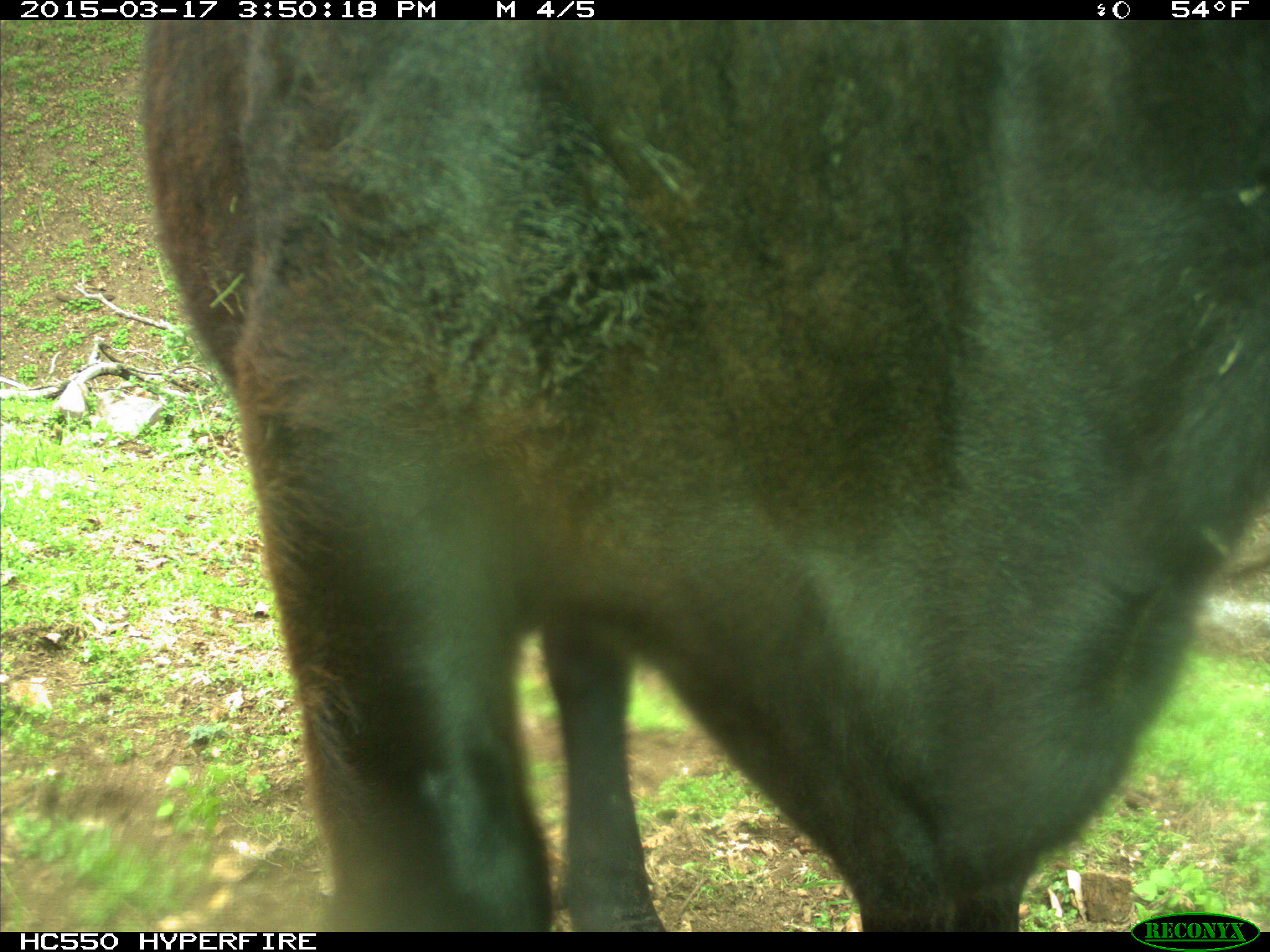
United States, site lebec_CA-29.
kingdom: Animalia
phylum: Chordata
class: Mammalia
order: Artiodactyla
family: Bovidae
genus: Bos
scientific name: Bos taurus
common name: domestic cow